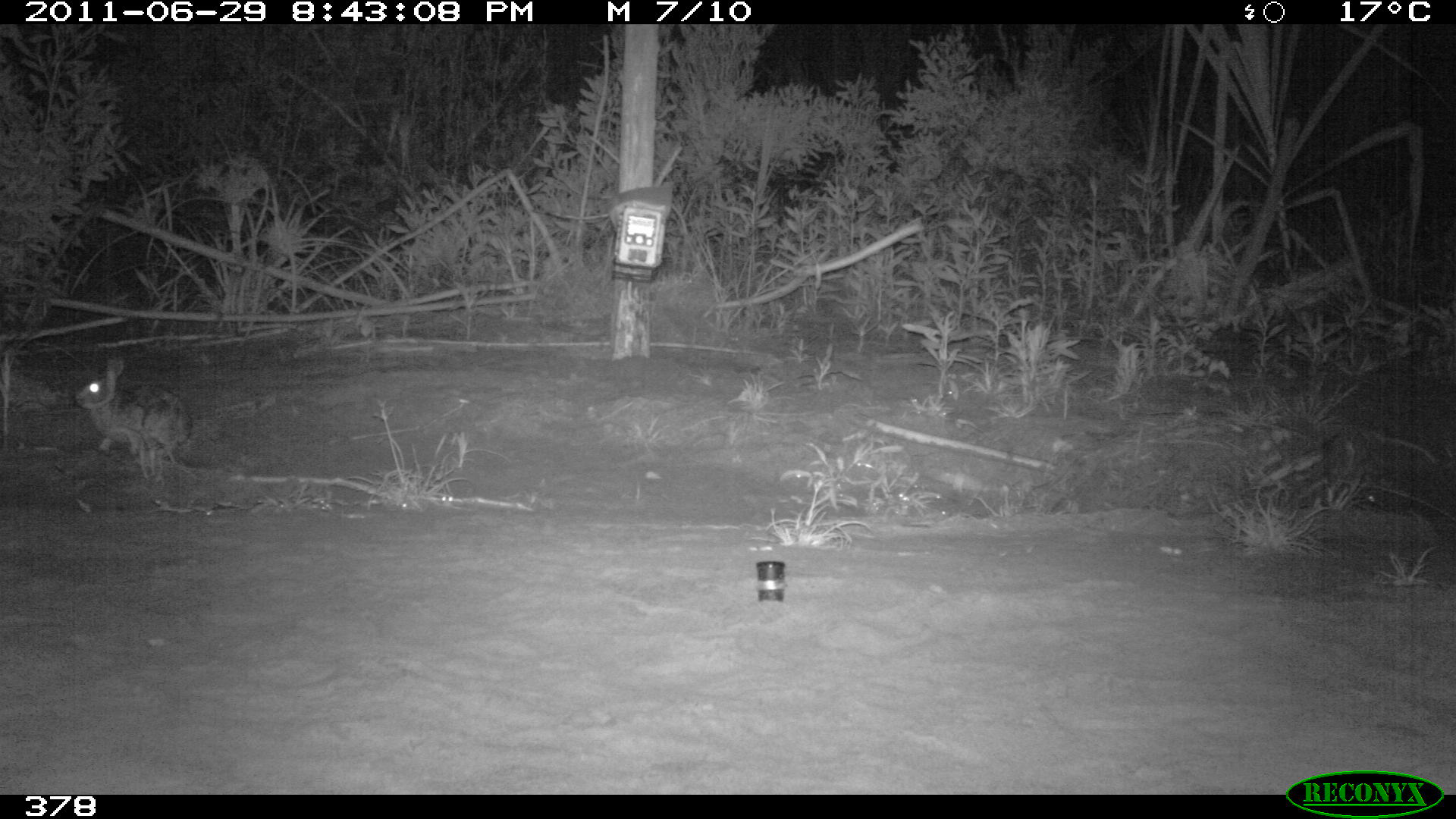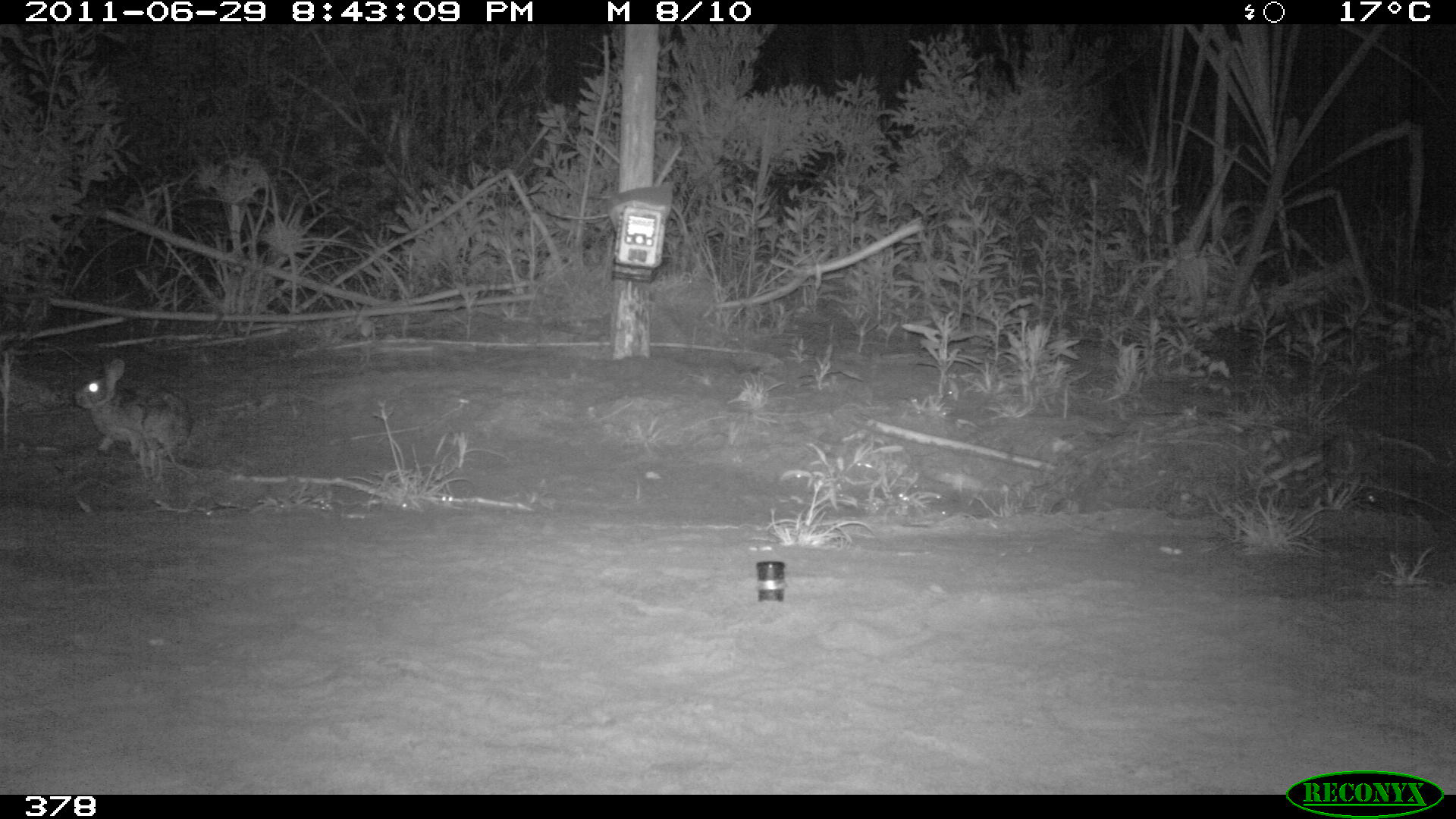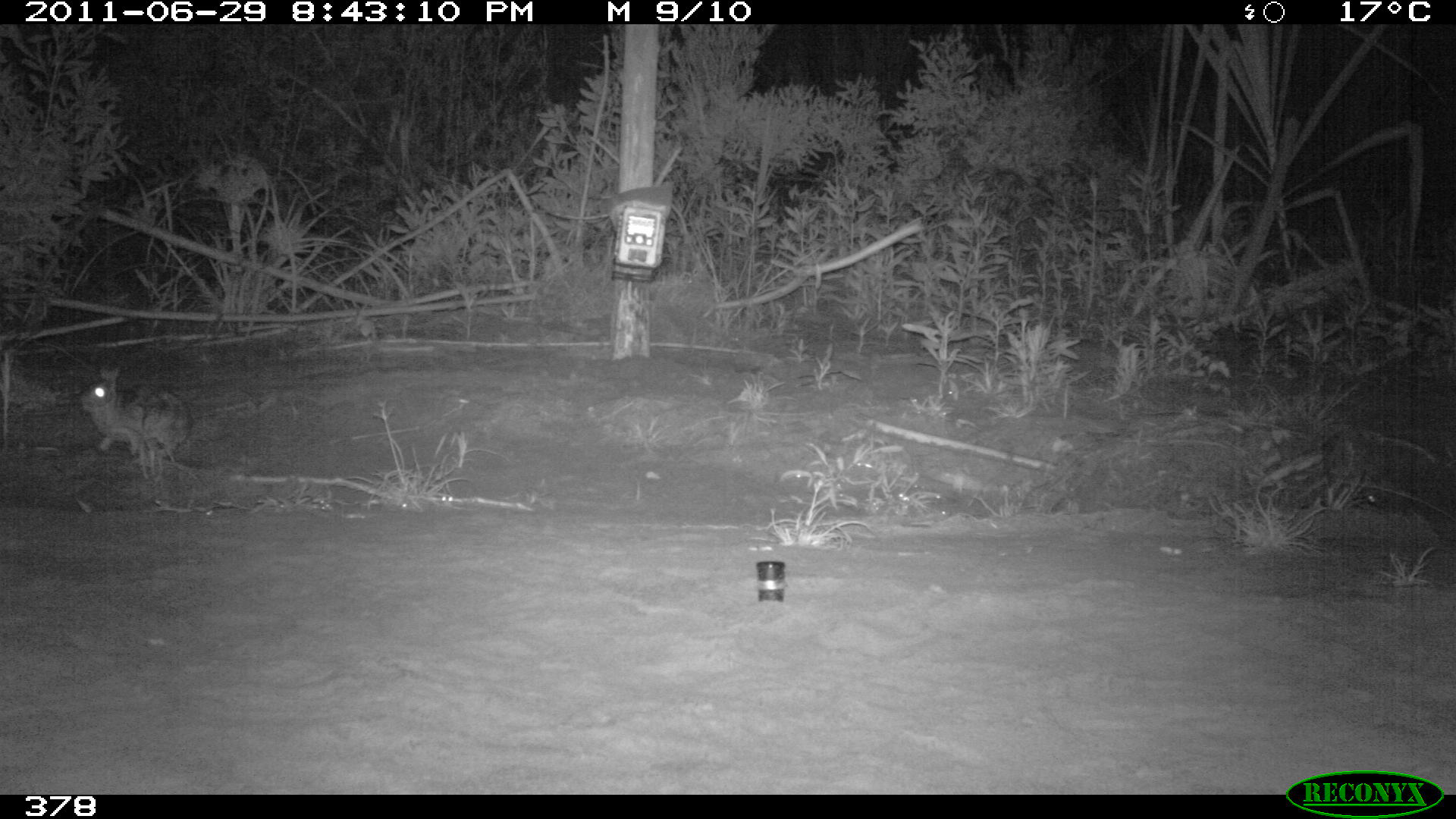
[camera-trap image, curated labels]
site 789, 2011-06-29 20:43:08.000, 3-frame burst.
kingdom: Animalia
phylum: Chordata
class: Mammalia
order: Lagomorpha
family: Leporidae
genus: Sylvilagus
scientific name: Sylvilagus brasiliensis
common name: tapeti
Sylvilagus brasiliensis (tapeti).